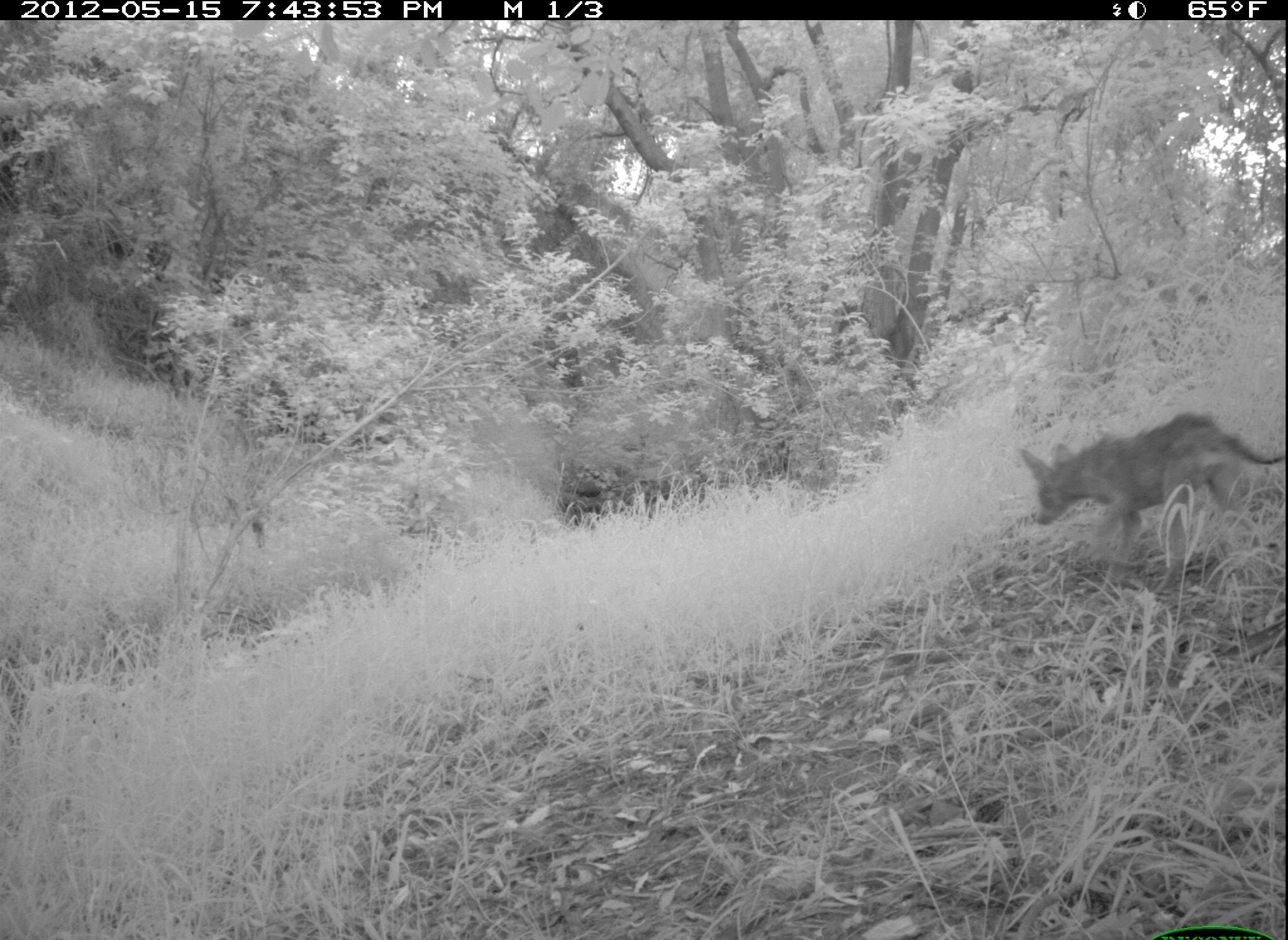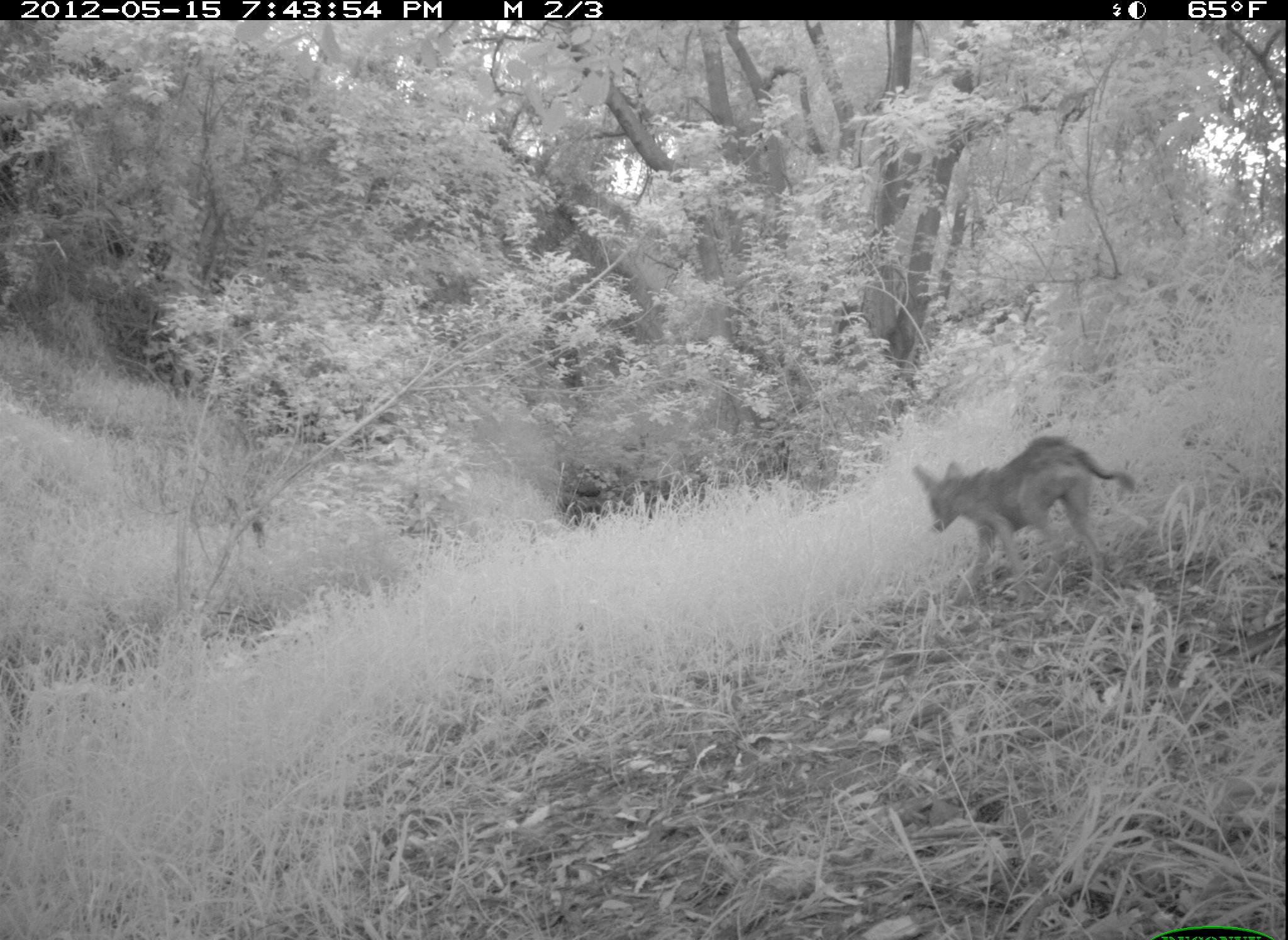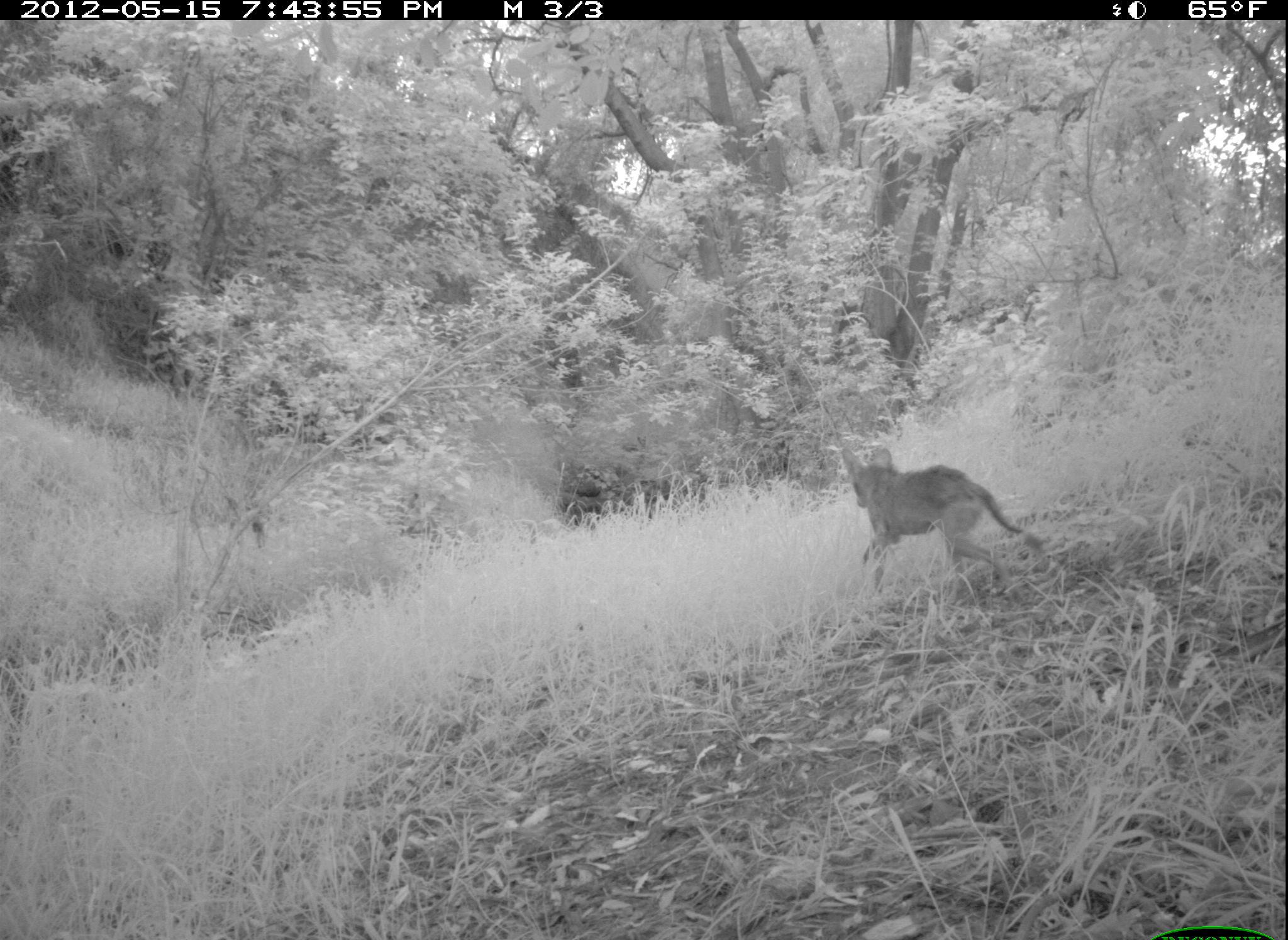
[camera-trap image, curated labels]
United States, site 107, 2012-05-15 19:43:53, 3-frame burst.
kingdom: Animalia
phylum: Chordata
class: Mammalia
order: Carnivora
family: Canidae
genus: Canis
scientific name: Canis latrans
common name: coyote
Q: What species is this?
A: Coyote (Canis latrans).